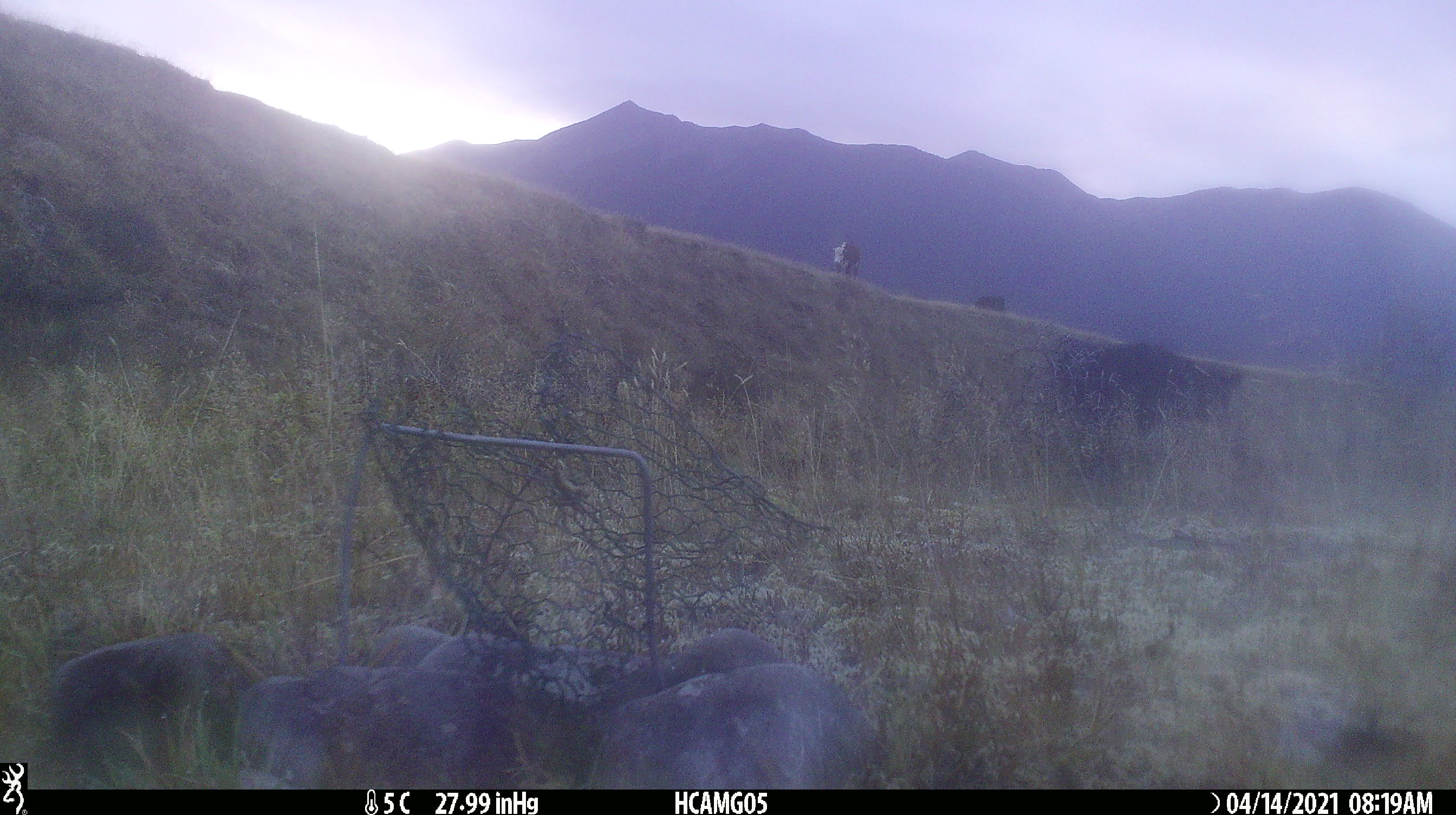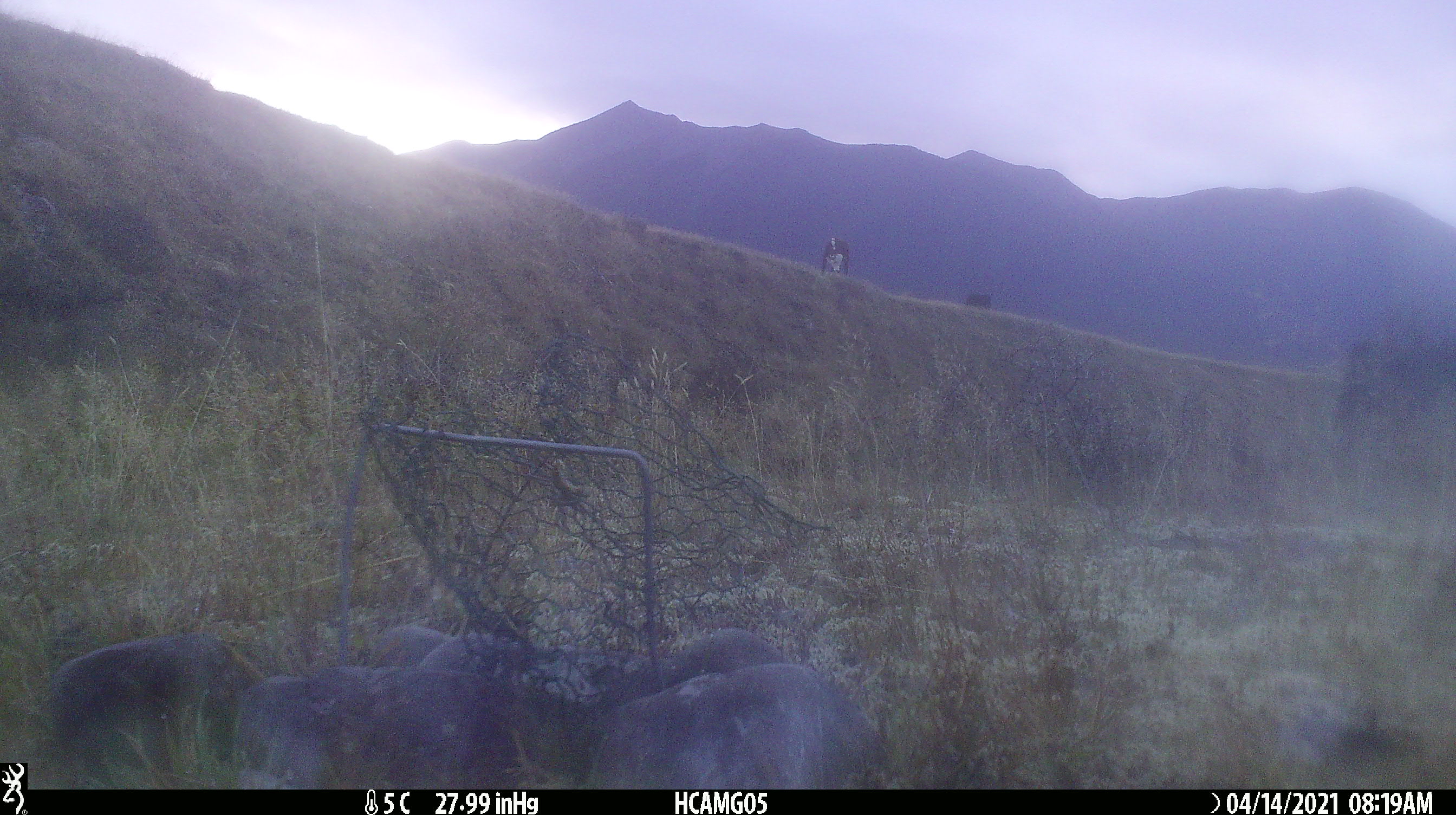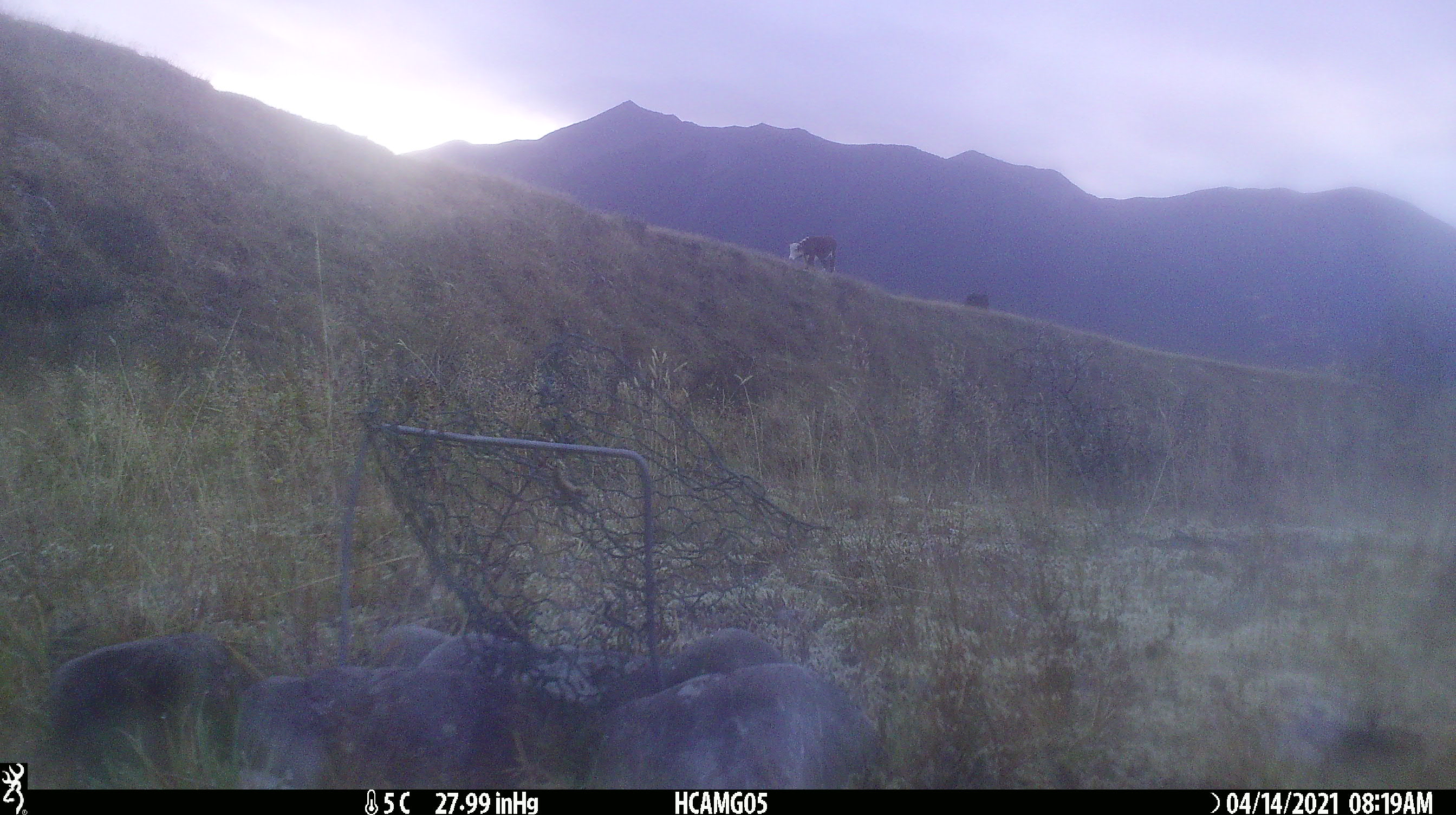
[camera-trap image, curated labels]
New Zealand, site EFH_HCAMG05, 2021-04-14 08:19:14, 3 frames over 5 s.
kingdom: Animalia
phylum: Chordata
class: Mammalia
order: Artiodactyla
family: Bovidae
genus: Bos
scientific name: Bos taurus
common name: domestic cow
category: cow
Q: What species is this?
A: Cow (domestic cow) (Bos taurus).